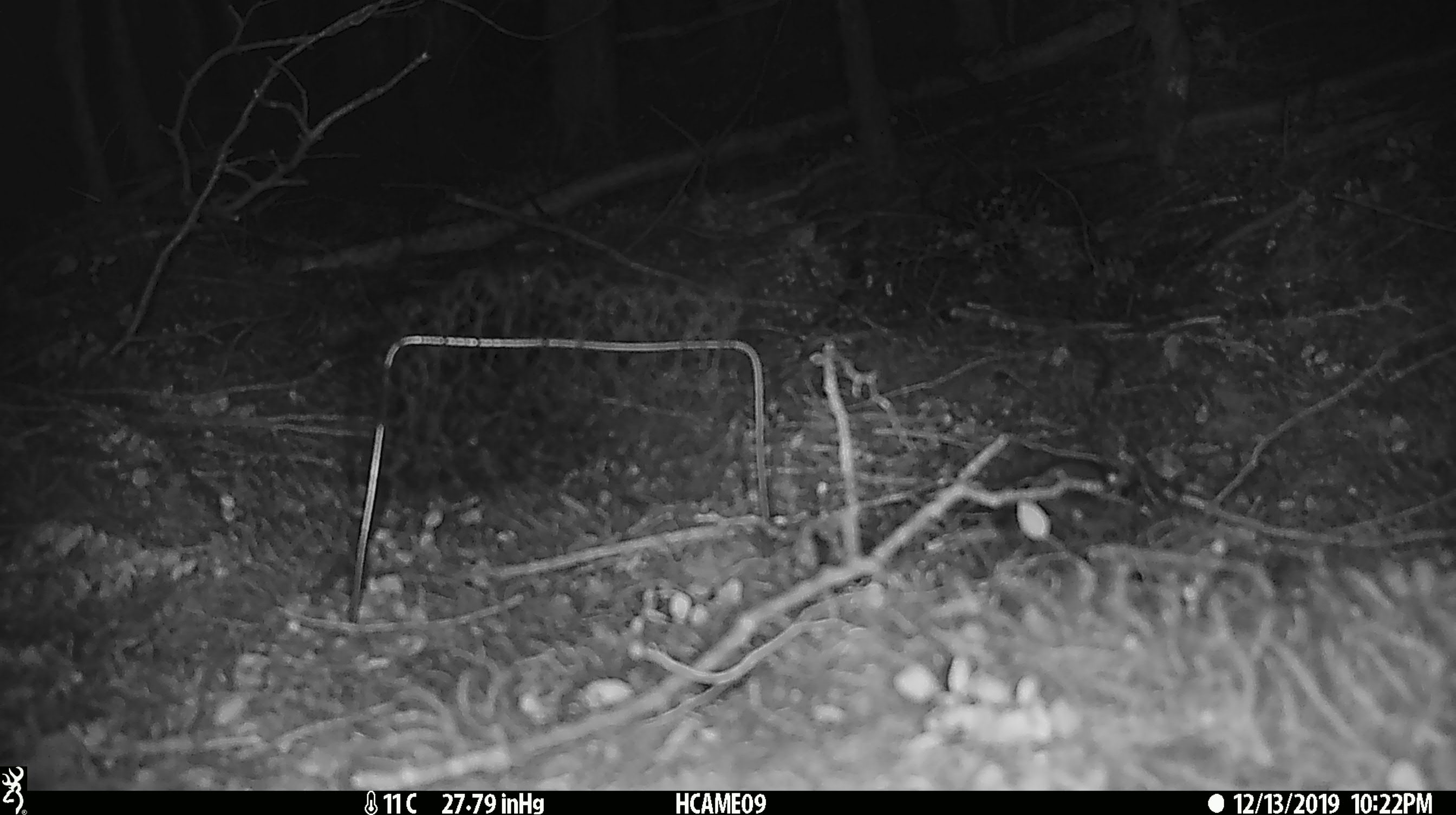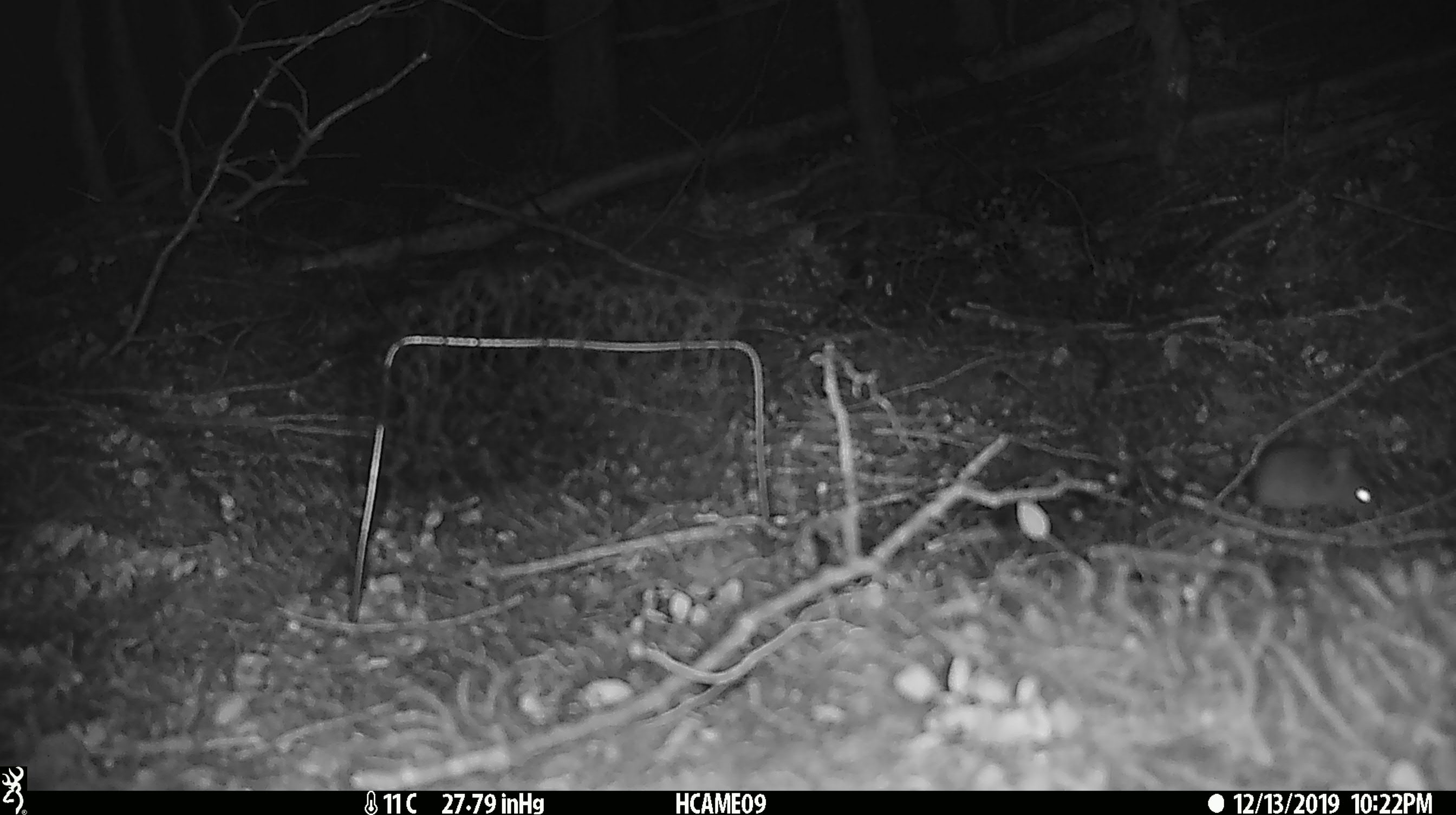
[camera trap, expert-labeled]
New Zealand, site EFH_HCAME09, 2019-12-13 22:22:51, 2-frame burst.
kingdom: Animalia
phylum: Chordata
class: Mammalia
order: Rodentia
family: Muridae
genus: Mus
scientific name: Mus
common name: mouse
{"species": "mouse (Mus)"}